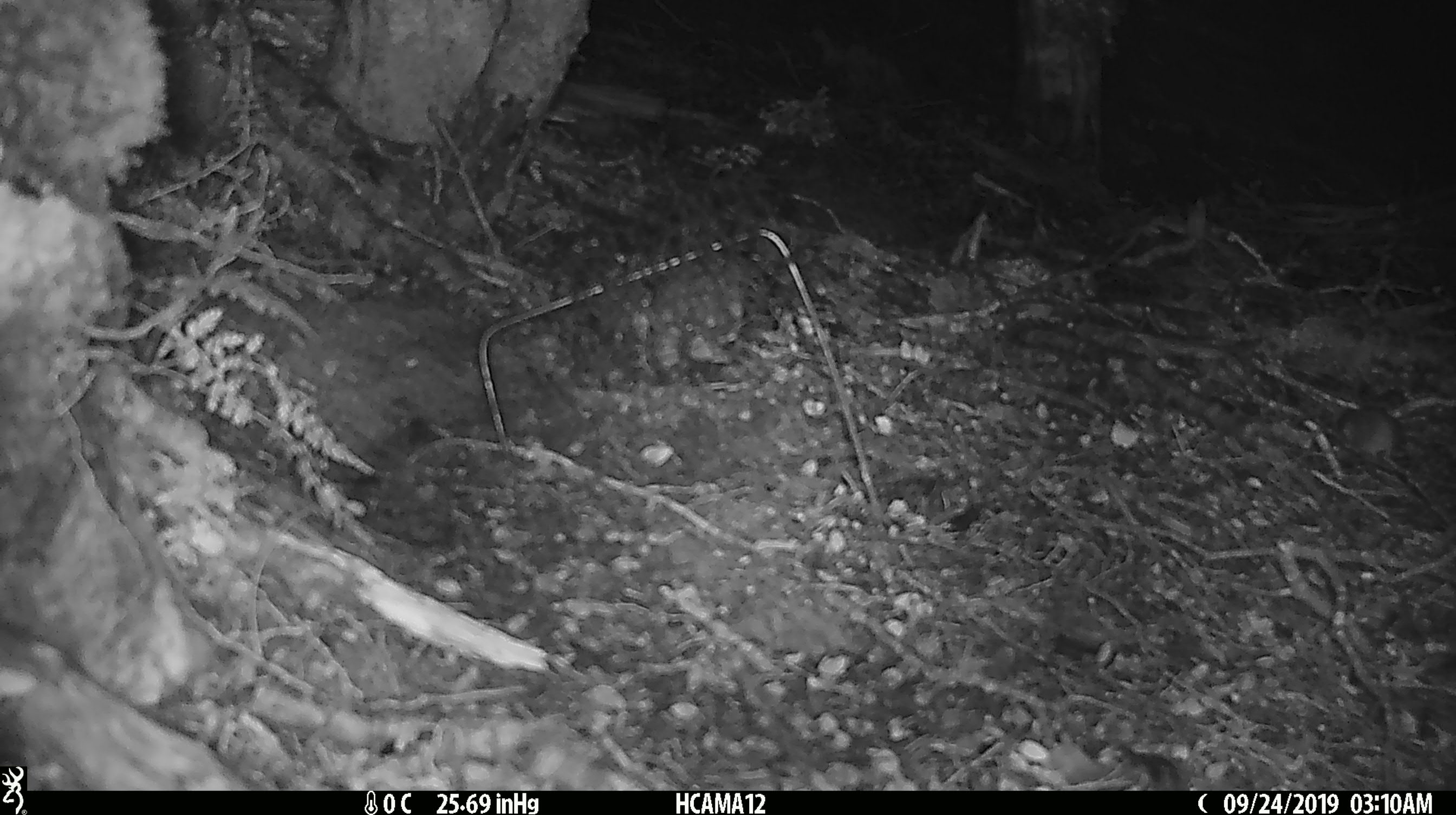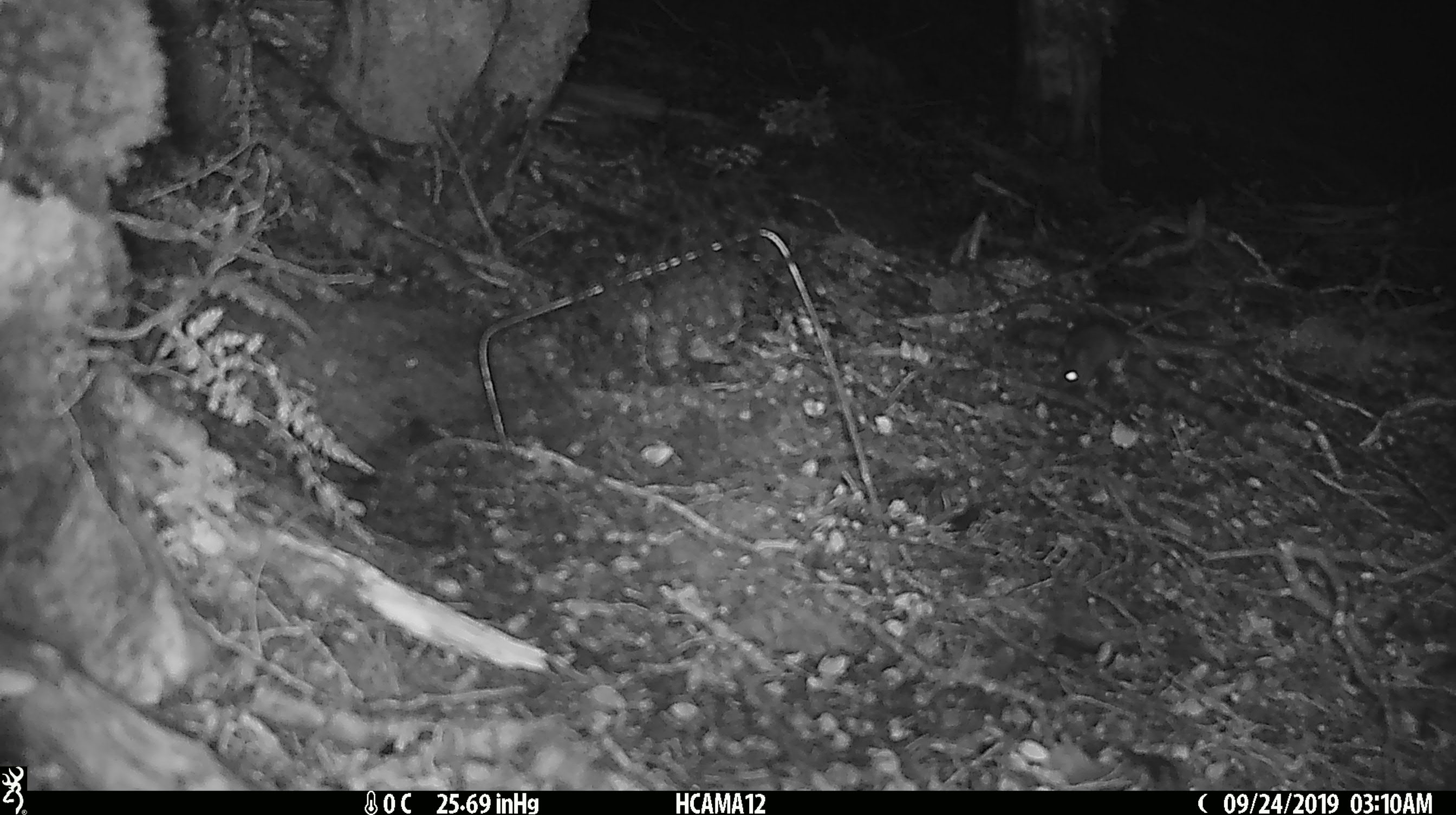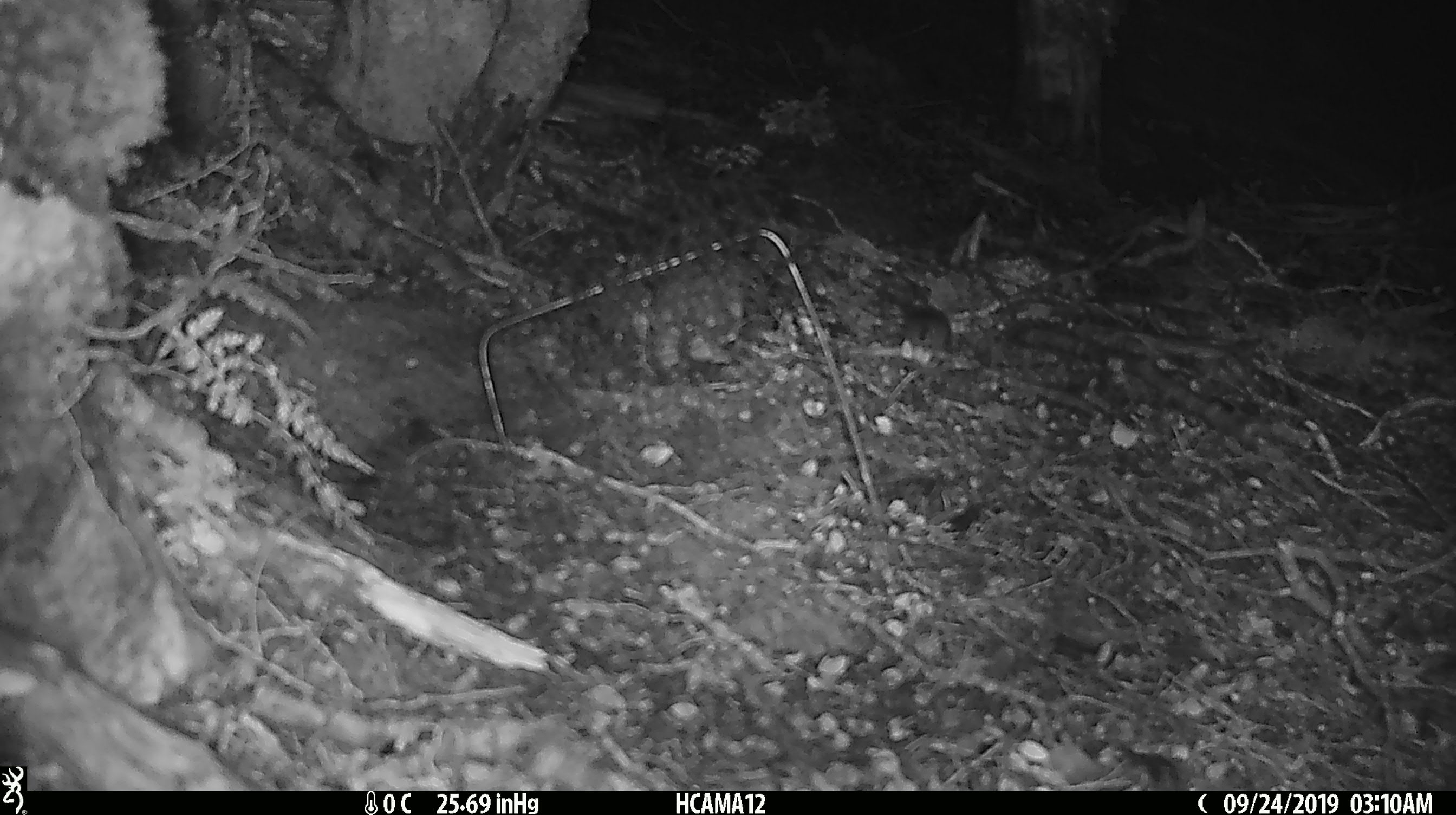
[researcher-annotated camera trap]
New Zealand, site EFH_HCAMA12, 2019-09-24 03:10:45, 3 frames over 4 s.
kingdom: Animalia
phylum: Chordata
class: Mammalia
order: Rodentia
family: Muridae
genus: Mus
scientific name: Mus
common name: mouse